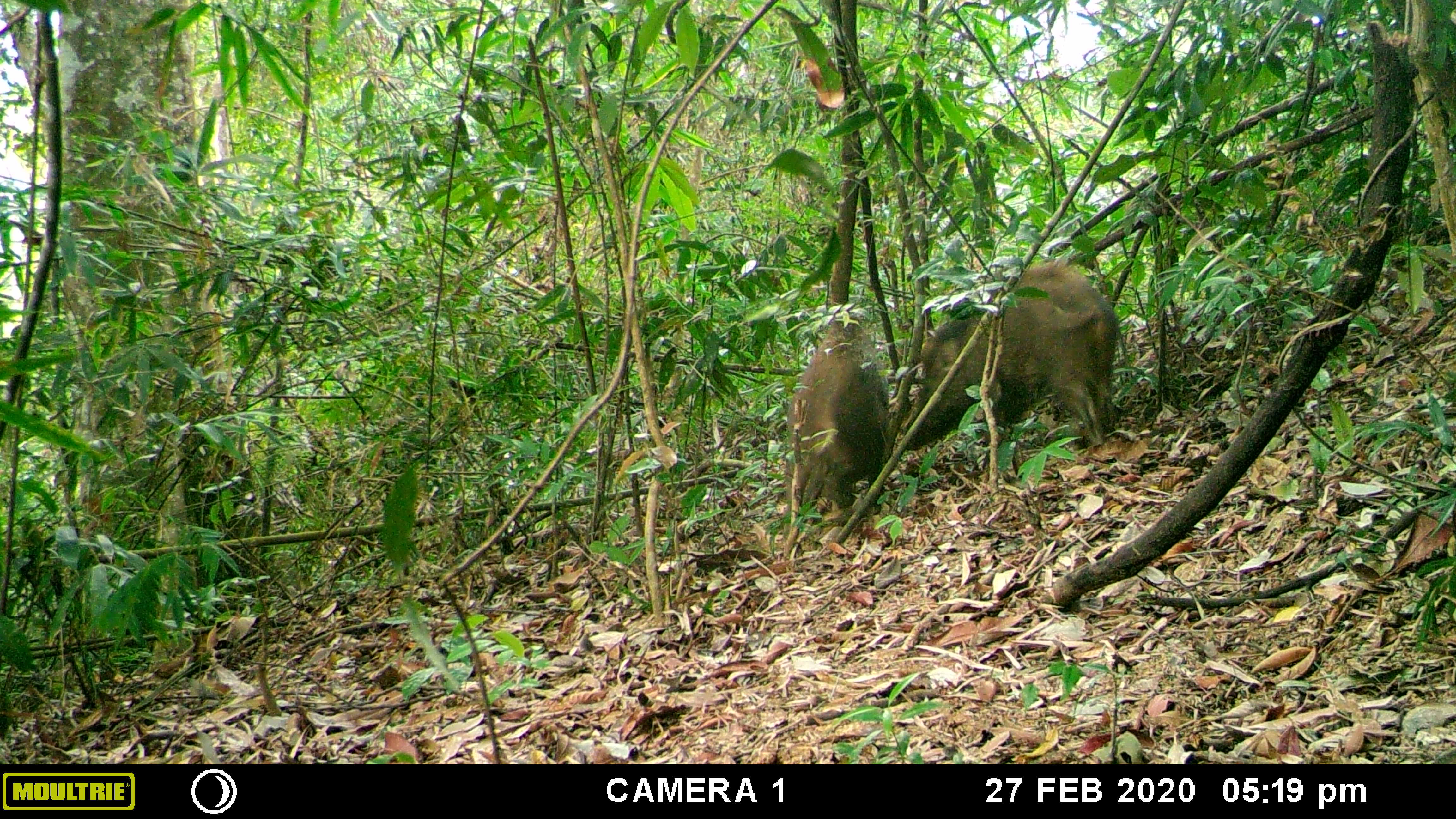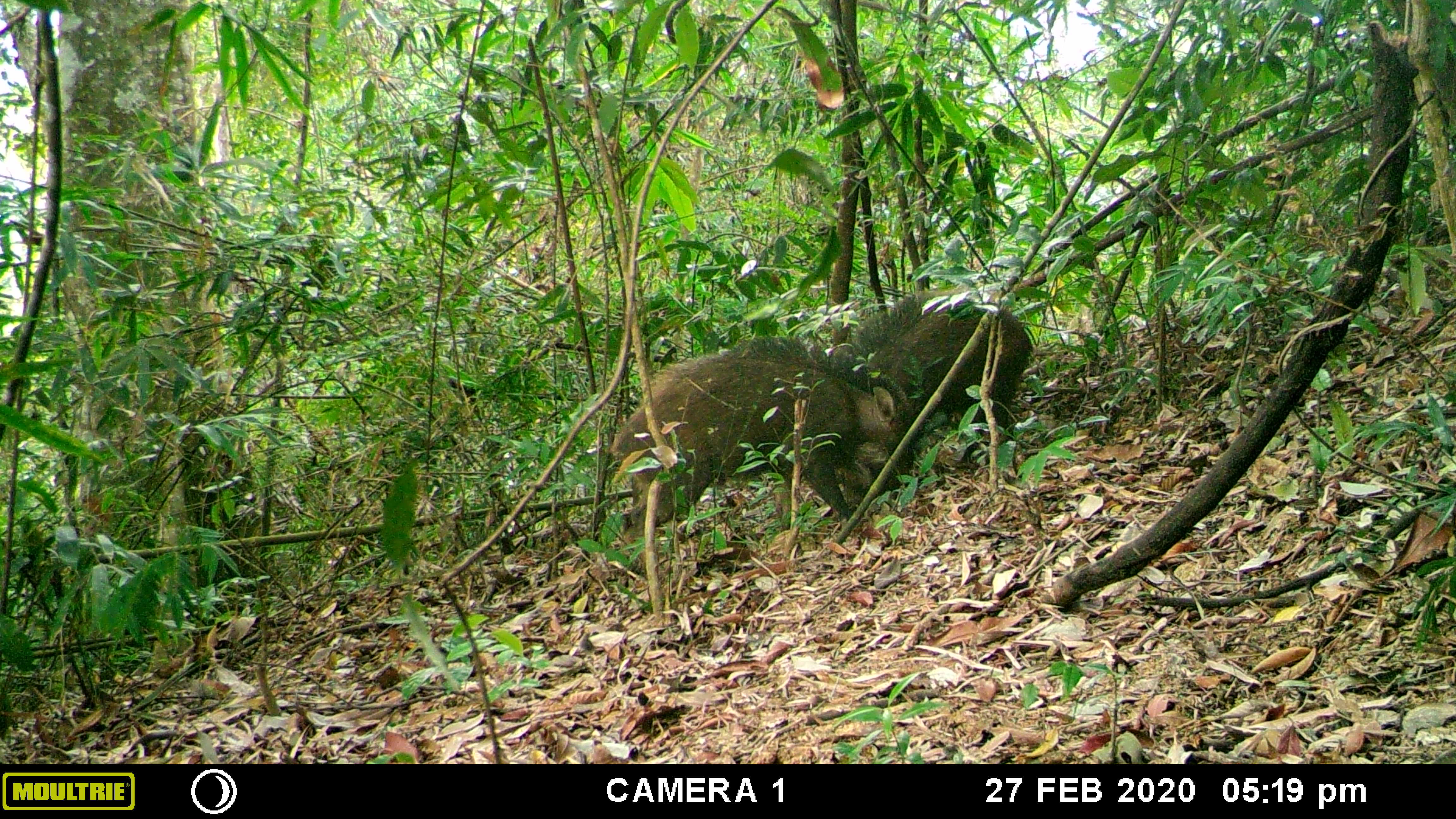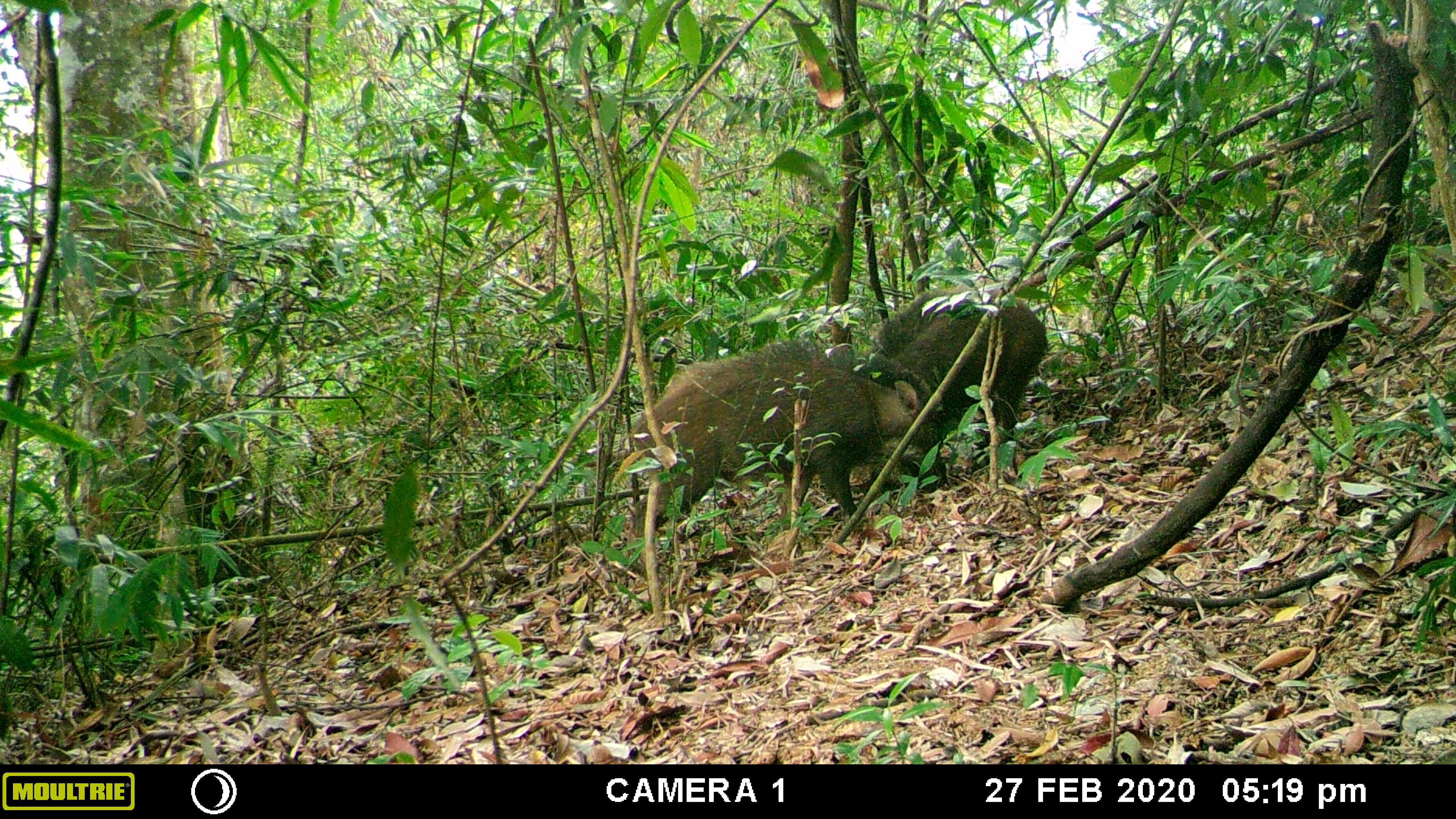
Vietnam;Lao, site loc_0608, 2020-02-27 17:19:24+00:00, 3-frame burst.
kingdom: Animalia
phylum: Chordata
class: Mammalia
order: Artiodactyla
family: Suidae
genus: Sus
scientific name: Sus scrofa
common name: eurasian wild pig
Eurasian wild pig (Sus scrofa). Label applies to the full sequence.